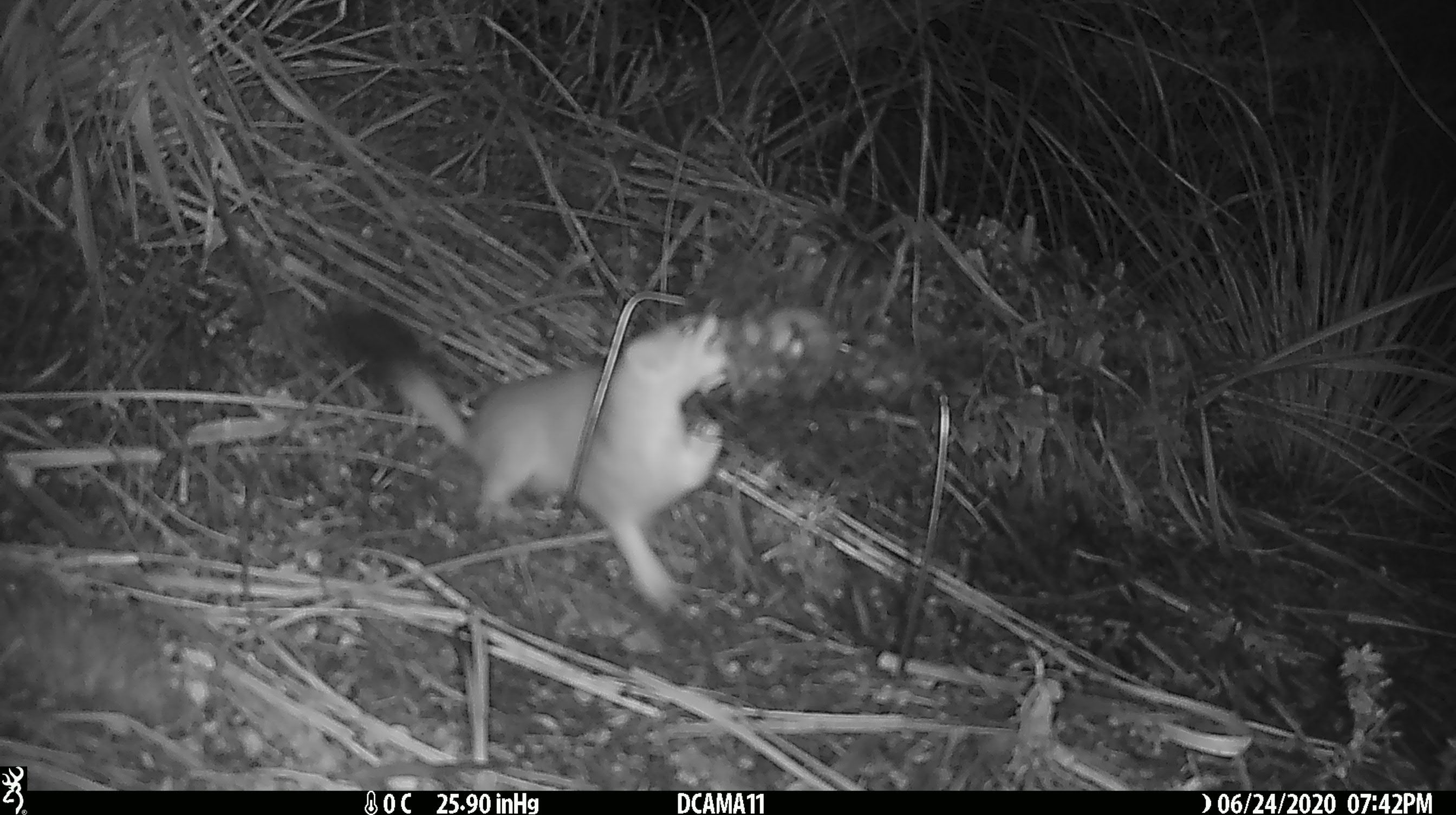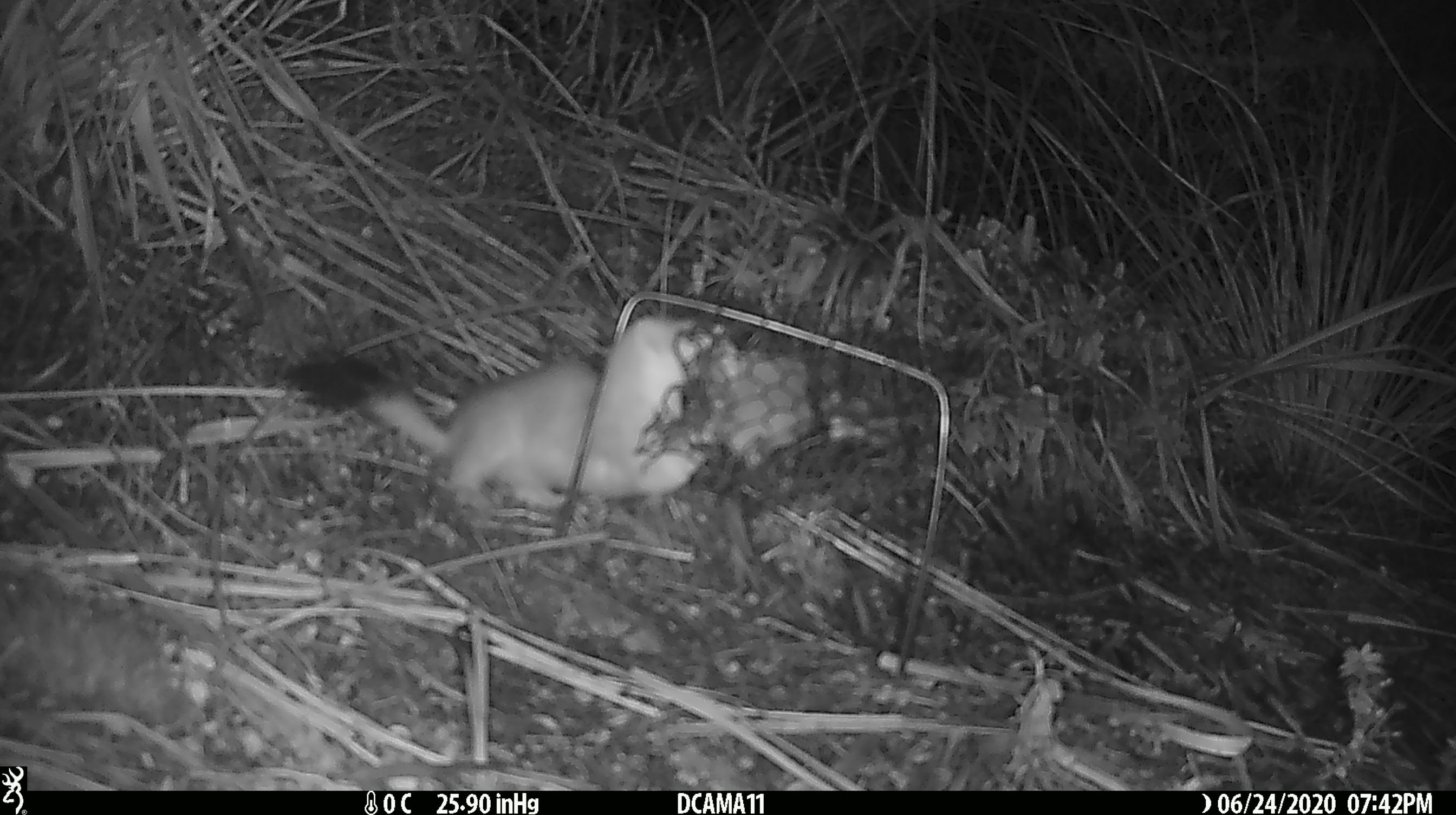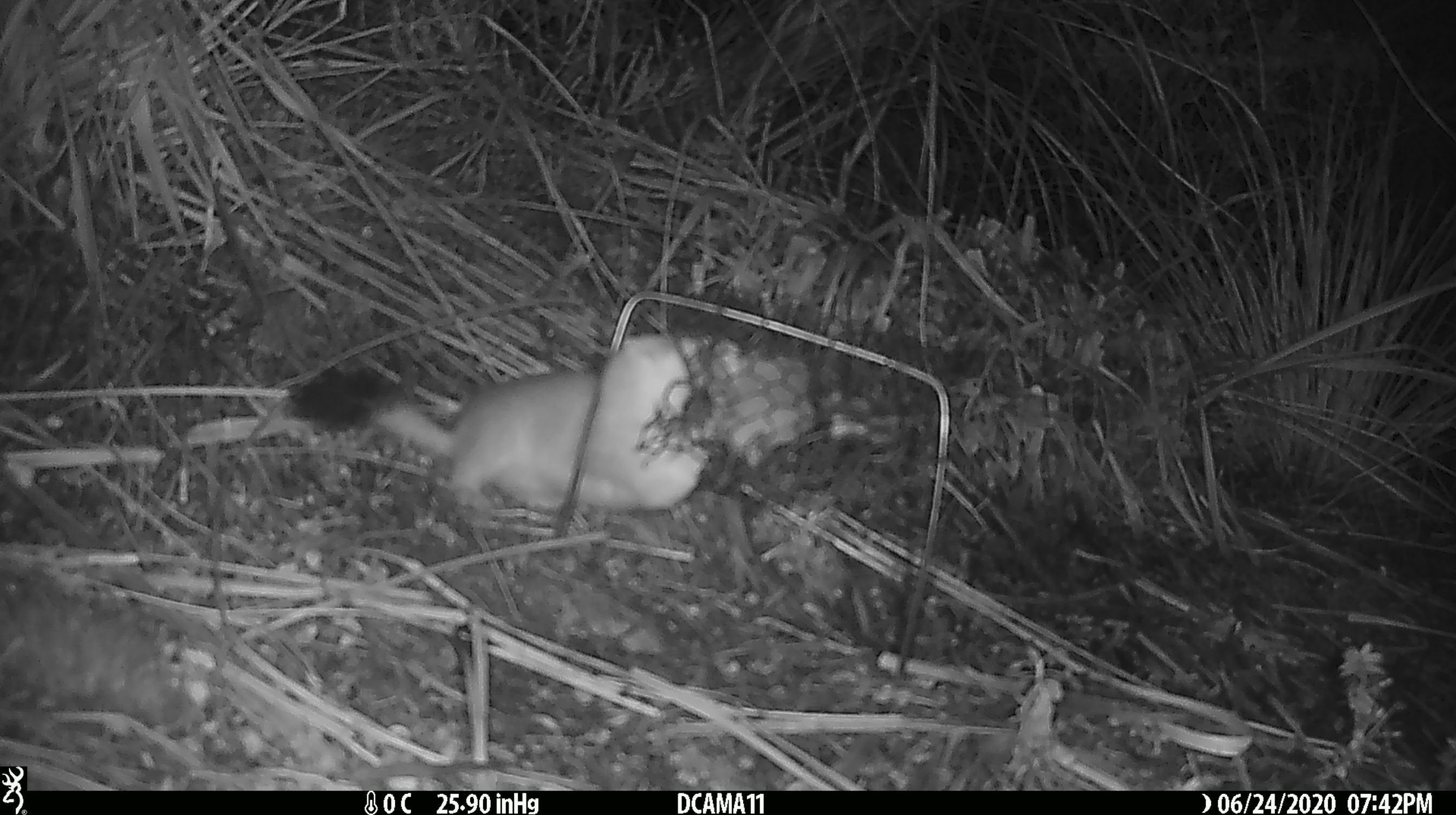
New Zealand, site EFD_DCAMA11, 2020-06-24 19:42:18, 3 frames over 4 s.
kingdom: Animalia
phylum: Chordata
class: Mammalia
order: Carnivora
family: Mustelidae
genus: Mustela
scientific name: Mustela erminea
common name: stoat